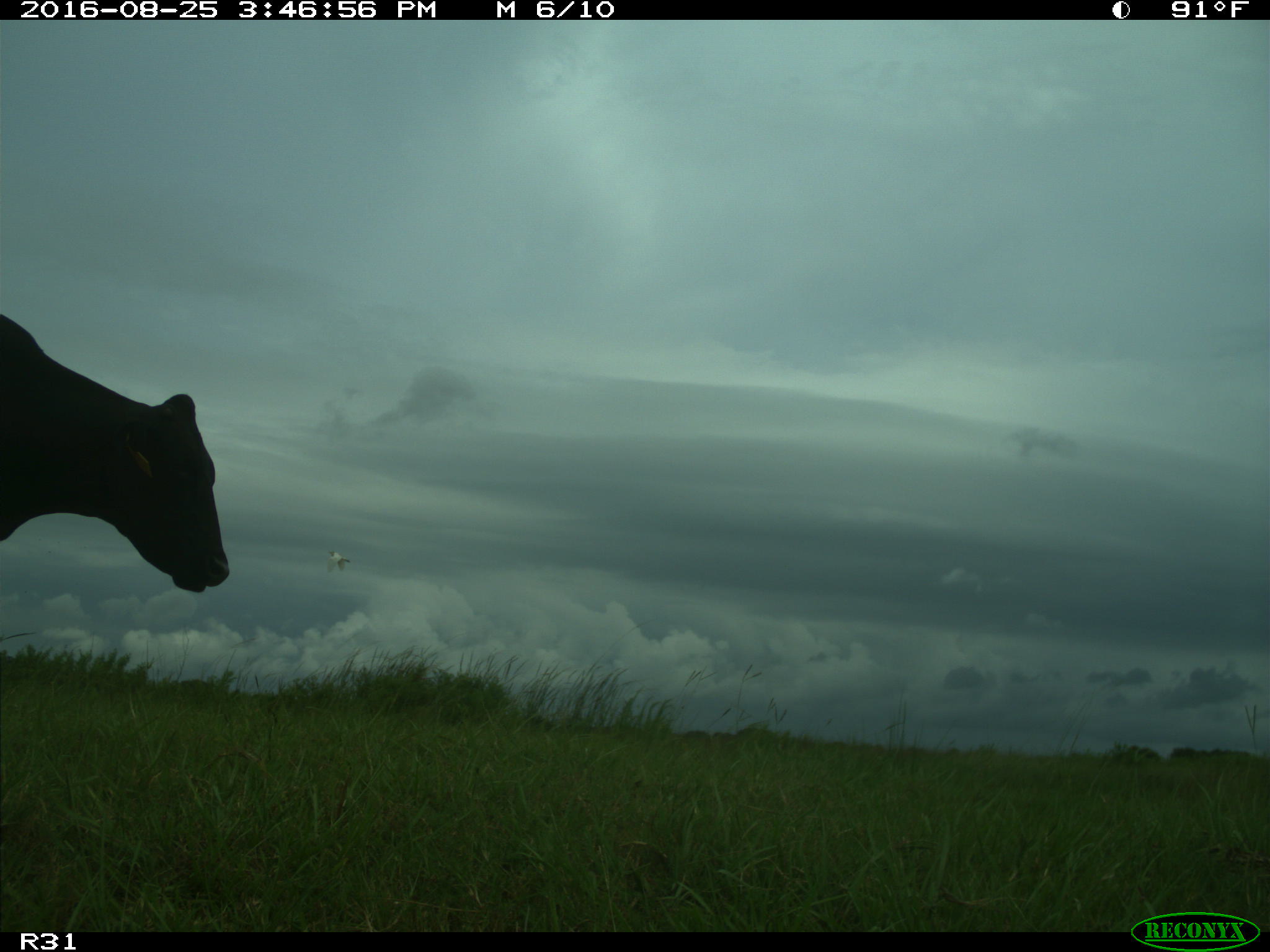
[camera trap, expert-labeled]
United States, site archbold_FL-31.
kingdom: Animalia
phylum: Chordata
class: Mammalia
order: Artiodactyla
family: Bovidae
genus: Bos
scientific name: Bos taurus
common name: domestic cow